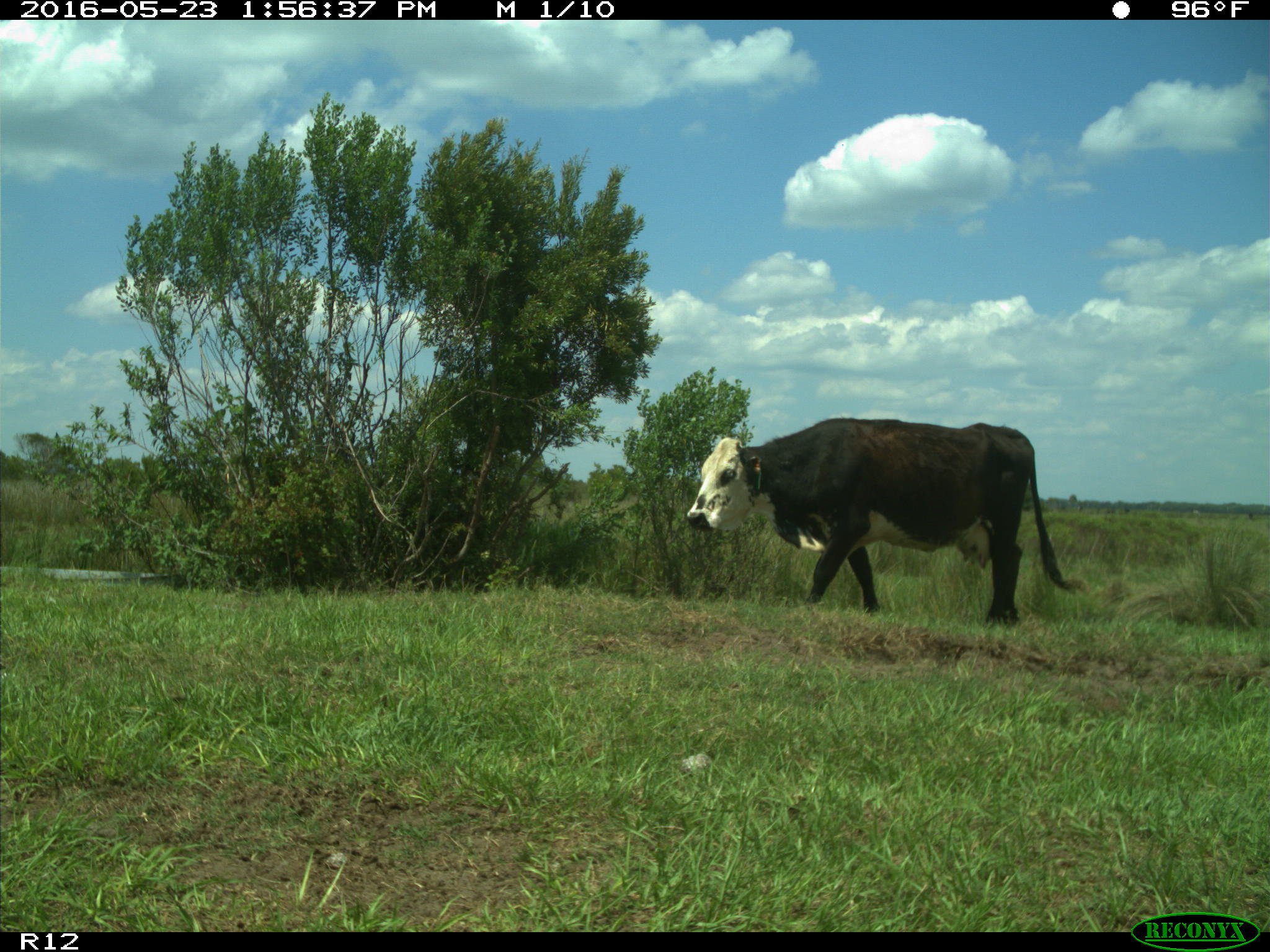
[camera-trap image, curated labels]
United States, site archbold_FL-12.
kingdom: Animalia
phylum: Chordata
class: Mammalia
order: Artiodactyla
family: Bovidae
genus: Bos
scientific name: Bos taurus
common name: domestic cow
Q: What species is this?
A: Bos taurus (domestic cow).